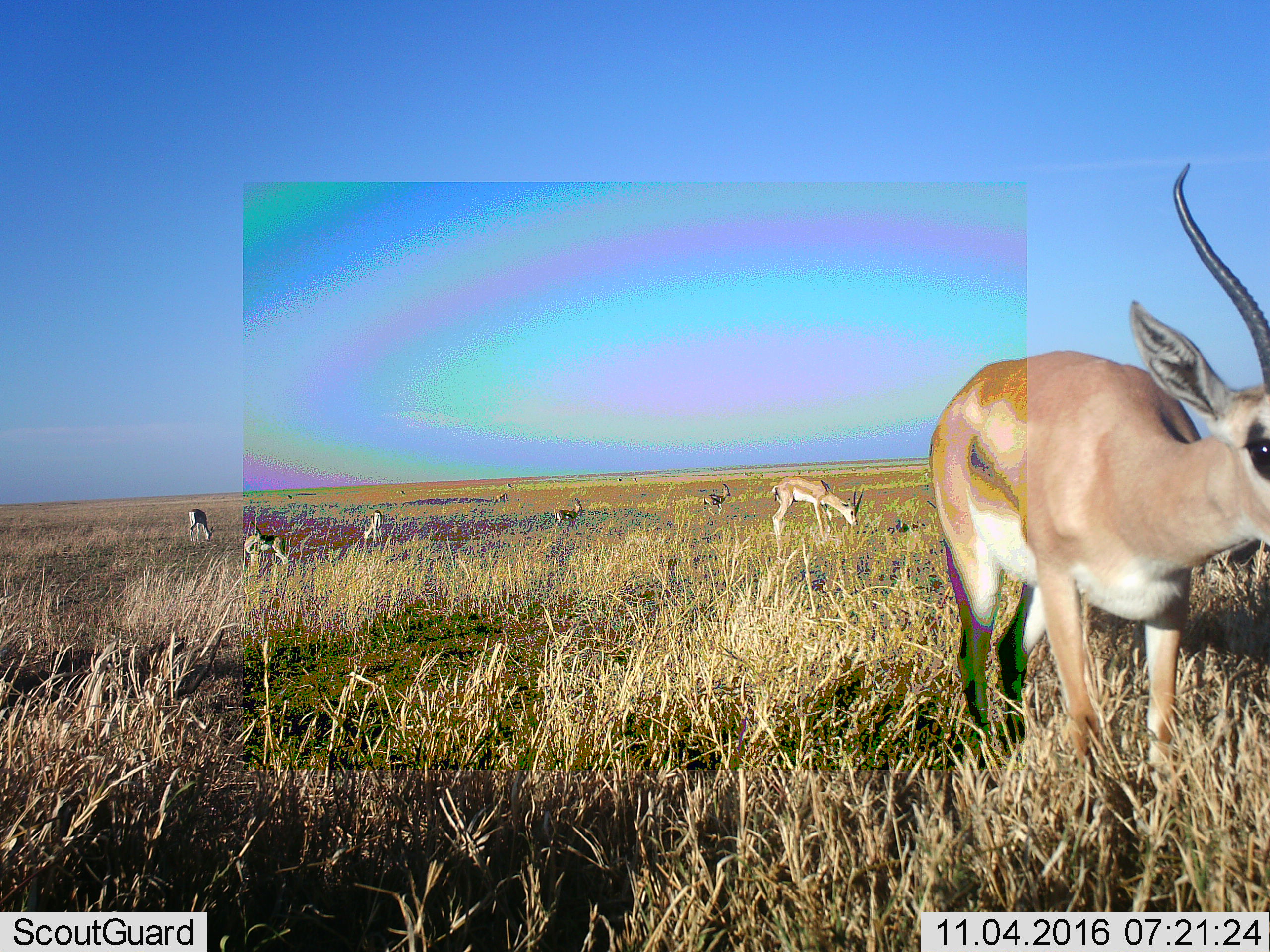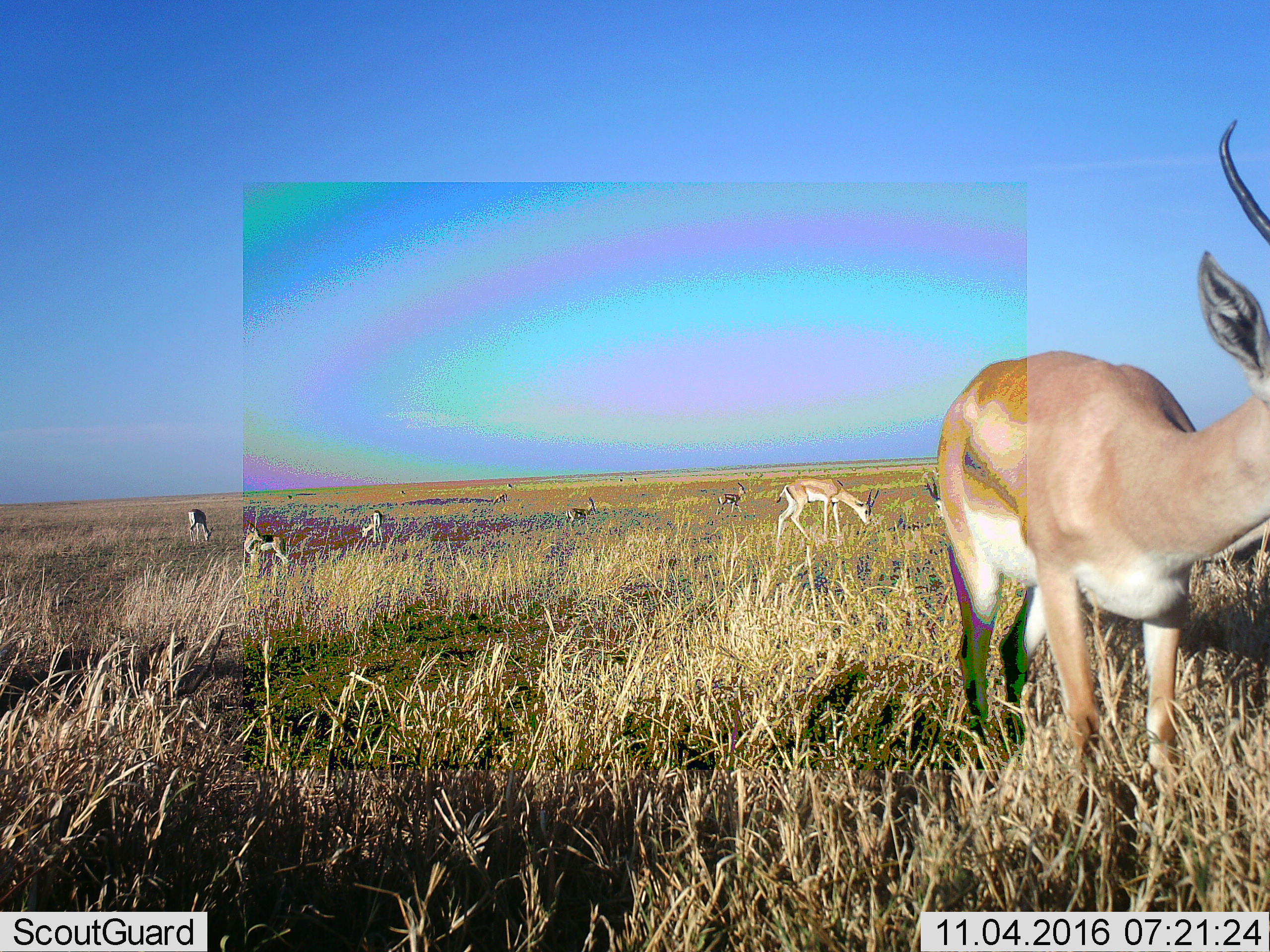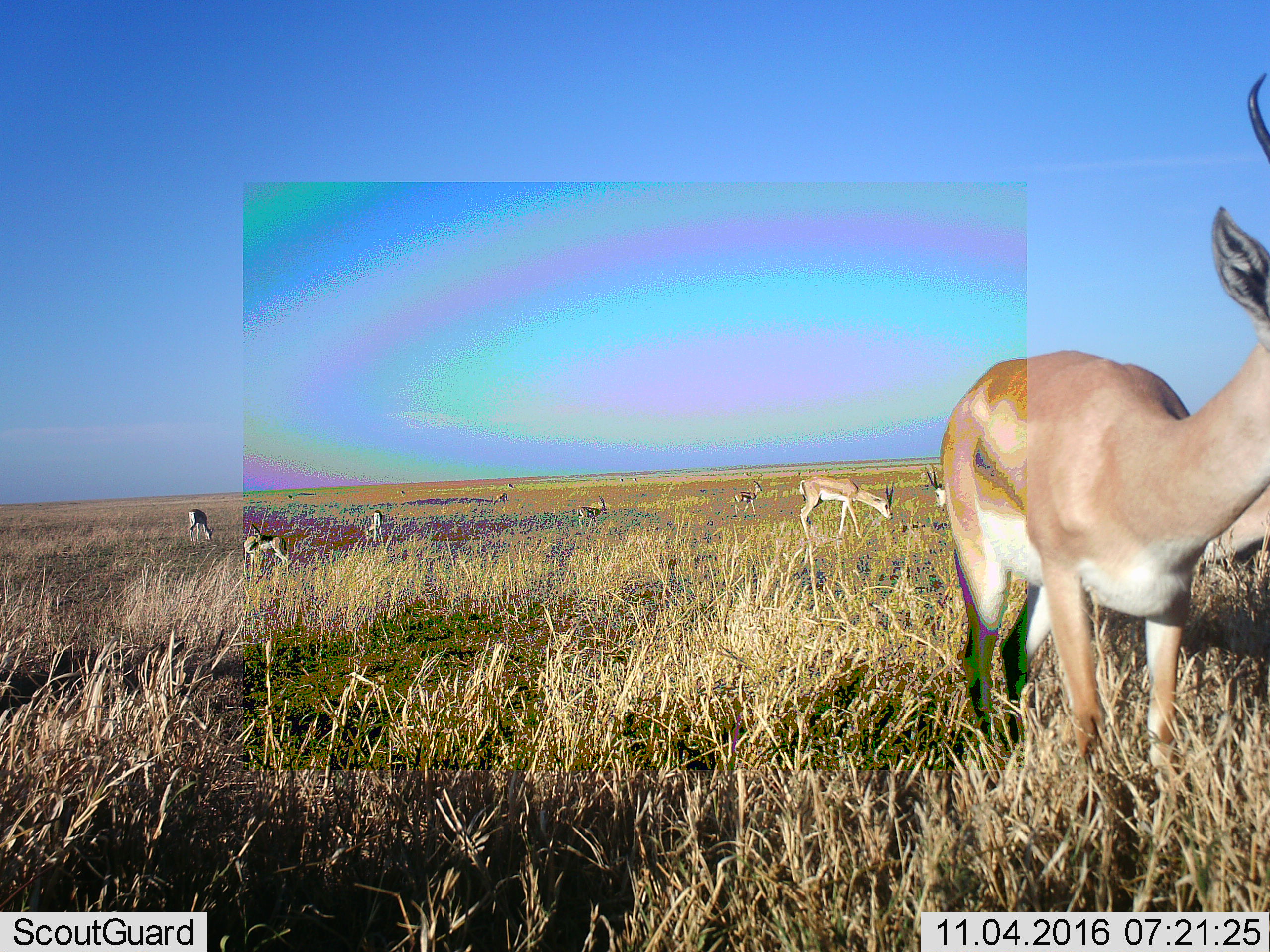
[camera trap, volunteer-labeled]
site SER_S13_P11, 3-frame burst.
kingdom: Animalia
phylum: Chordata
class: Mammalia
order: Artiodactyla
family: Bovidae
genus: Nanger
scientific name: Nanger granti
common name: grant's gazelle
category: gazellegrants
Gazellegrants (grant's gazelle) (Nanger granti), count 8. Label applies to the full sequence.